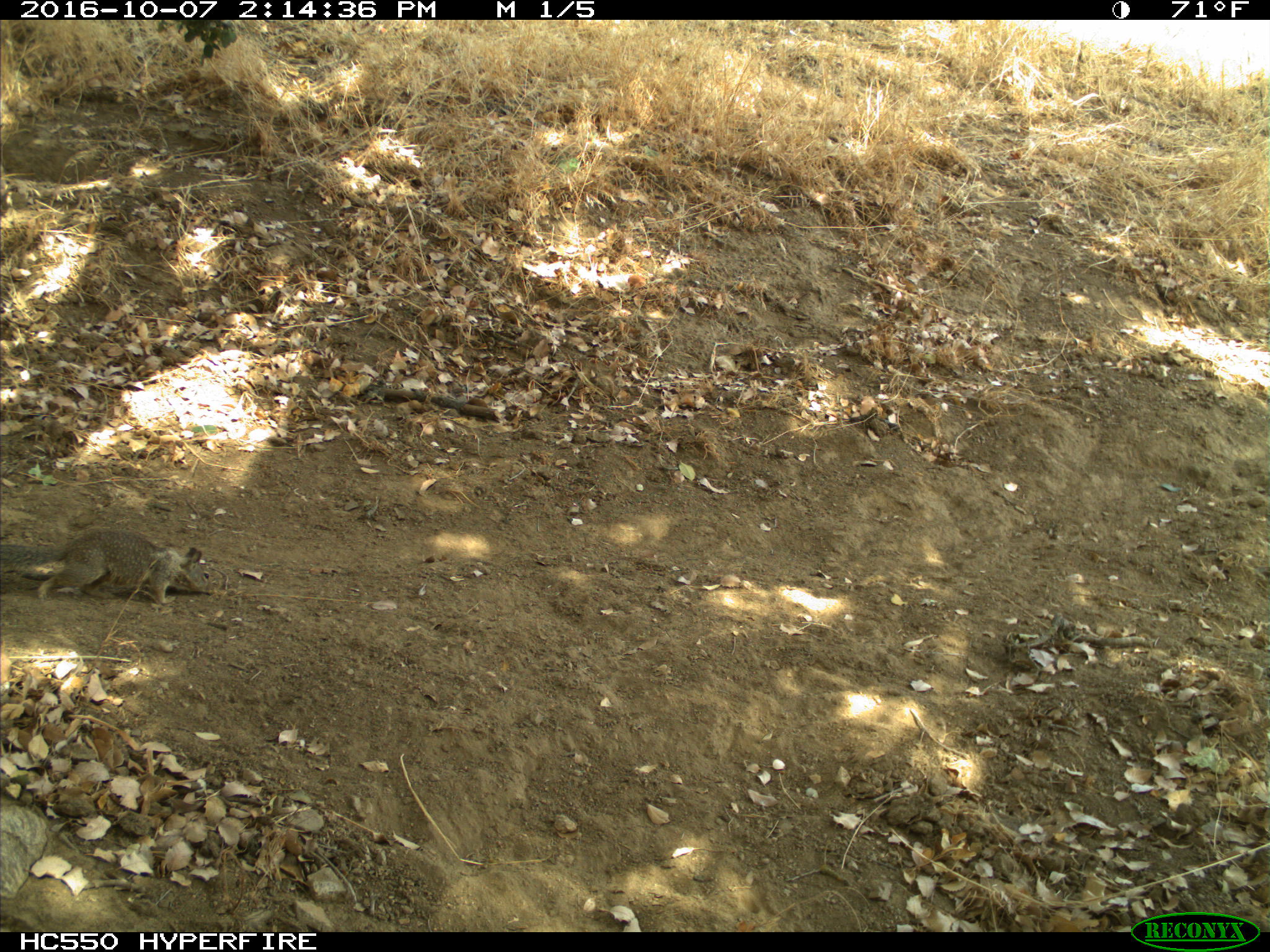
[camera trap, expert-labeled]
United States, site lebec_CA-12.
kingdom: Animalia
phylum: Chordata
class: Mammalia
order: Rodentia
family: Sciuridae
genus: Otospermophilus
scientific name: Otospermophilus beecheyi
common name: california ground squirrel